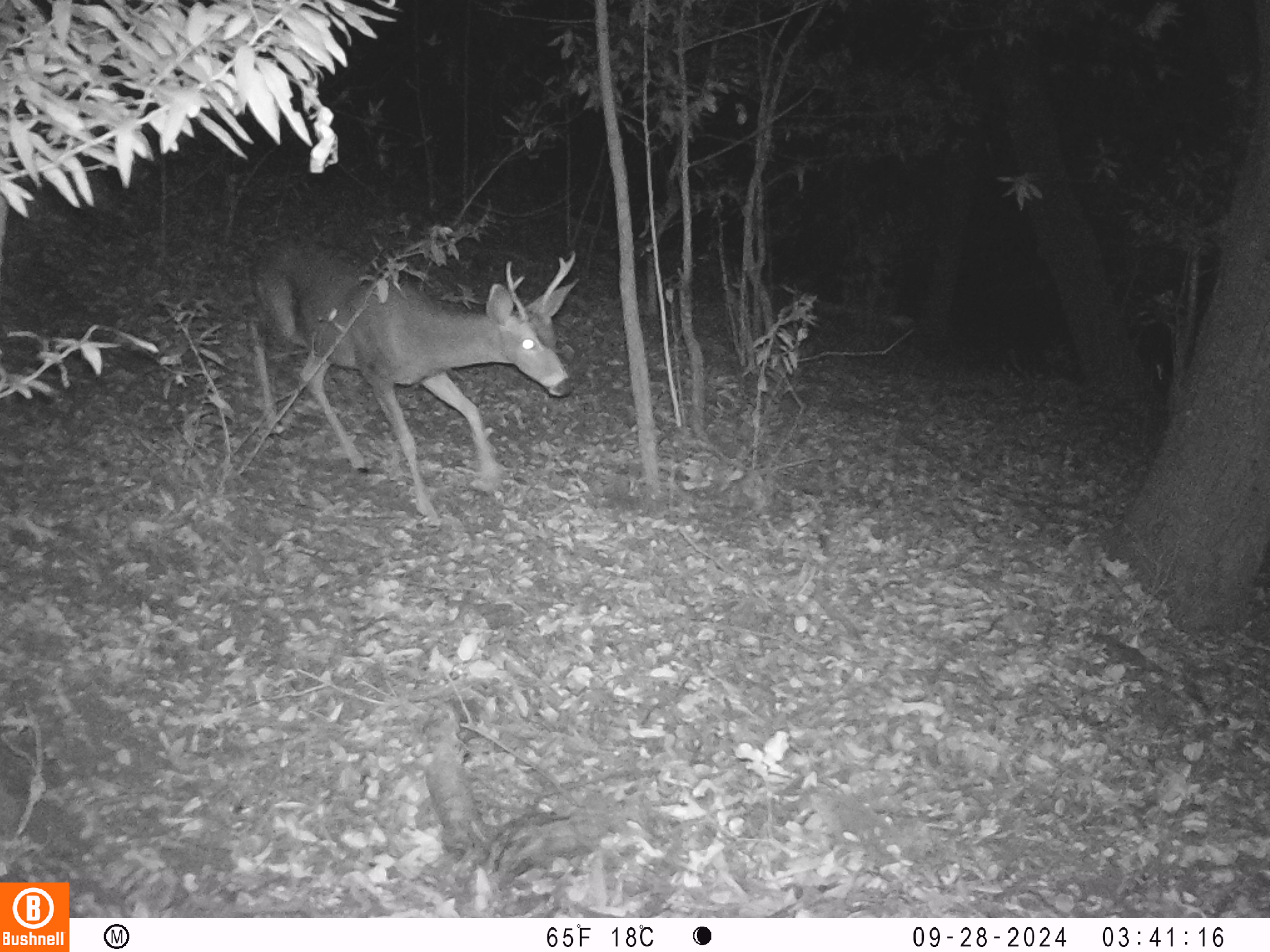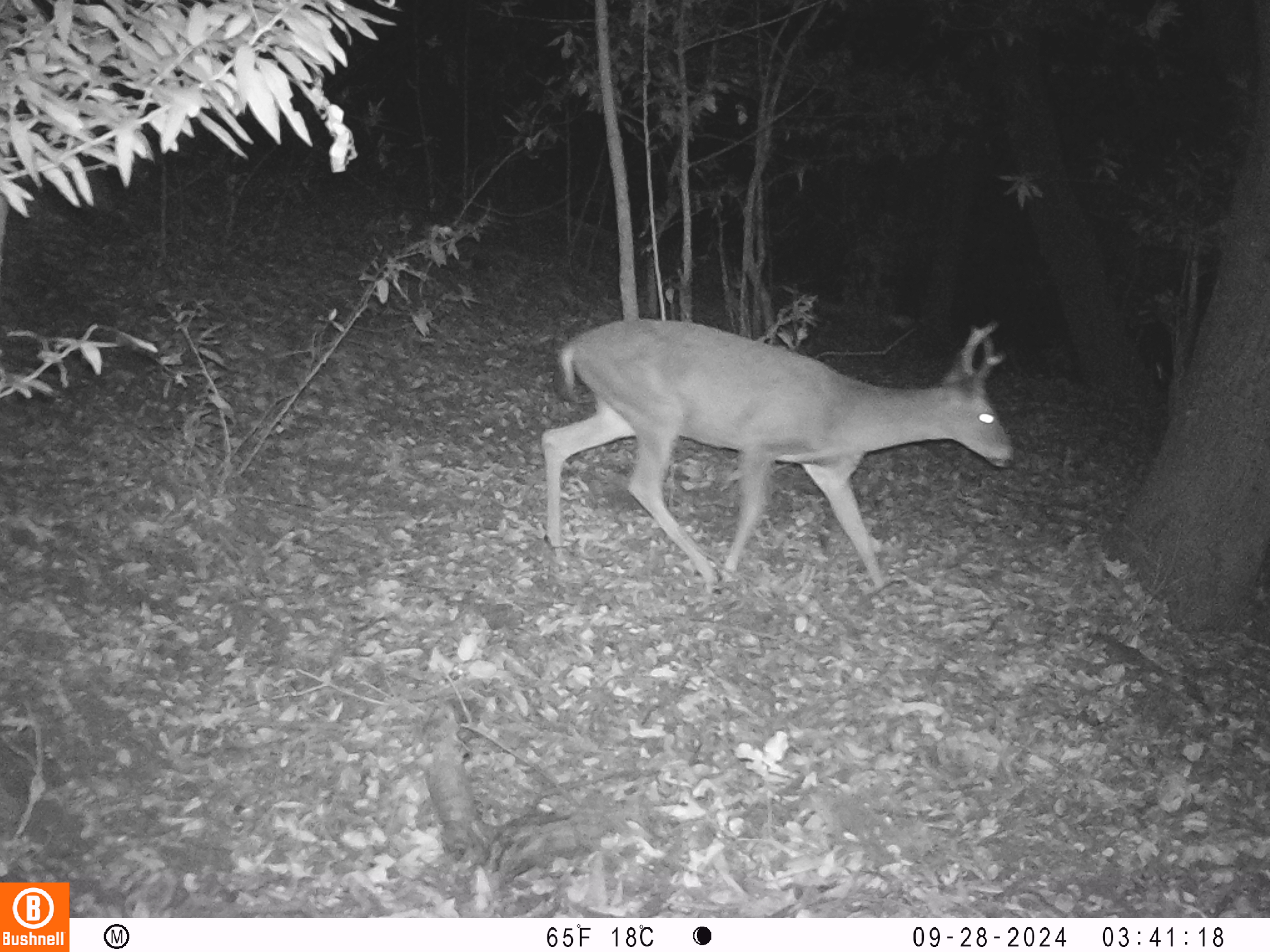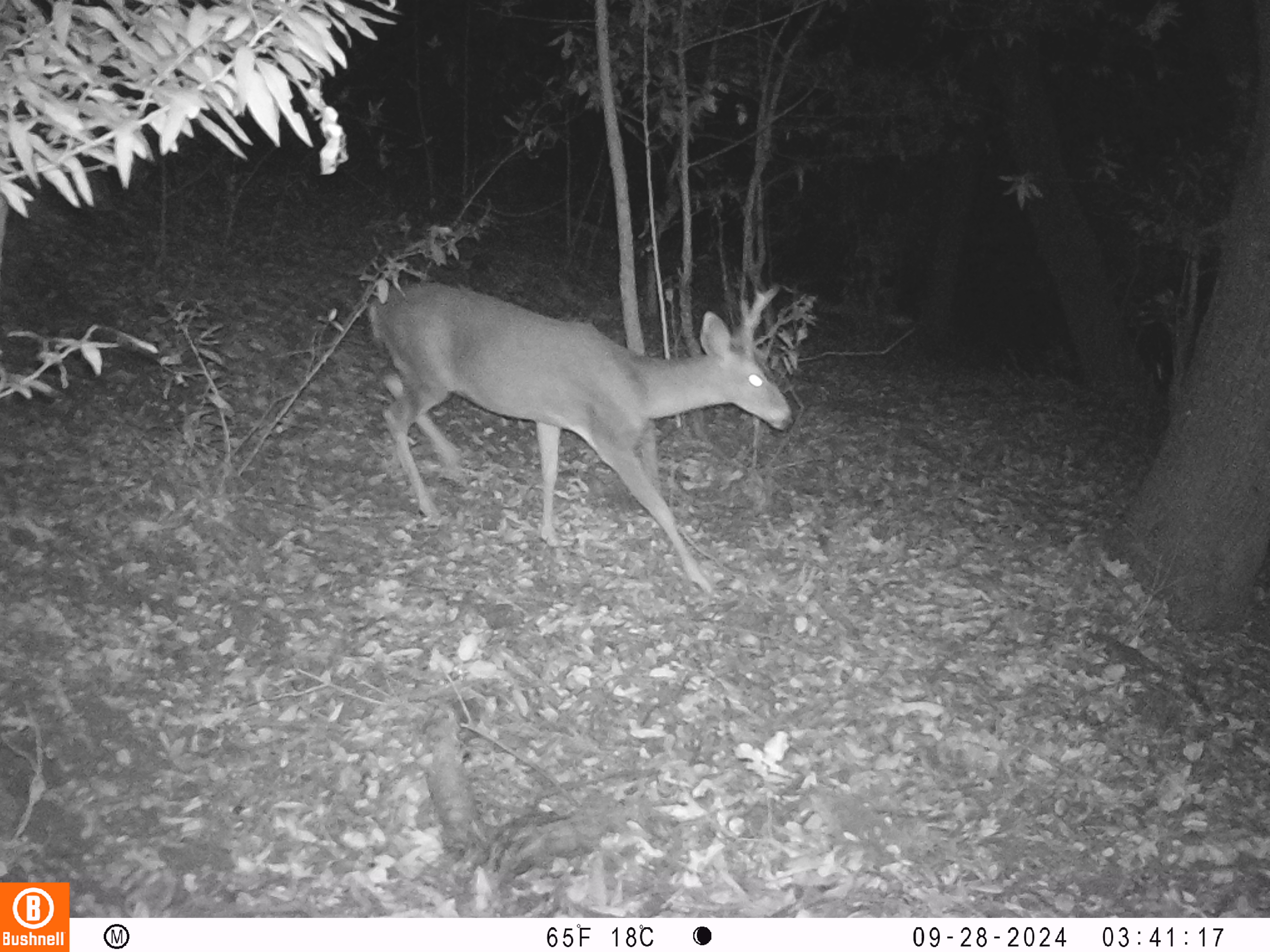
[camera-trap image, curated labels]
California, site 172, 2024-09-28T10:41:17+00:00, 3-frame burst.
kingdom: Animalia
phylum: Chordata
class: Mammalia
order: Artiodactyla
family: Cervidae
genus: Odocoileus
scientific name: Odocoileus hemionus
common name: mule deer